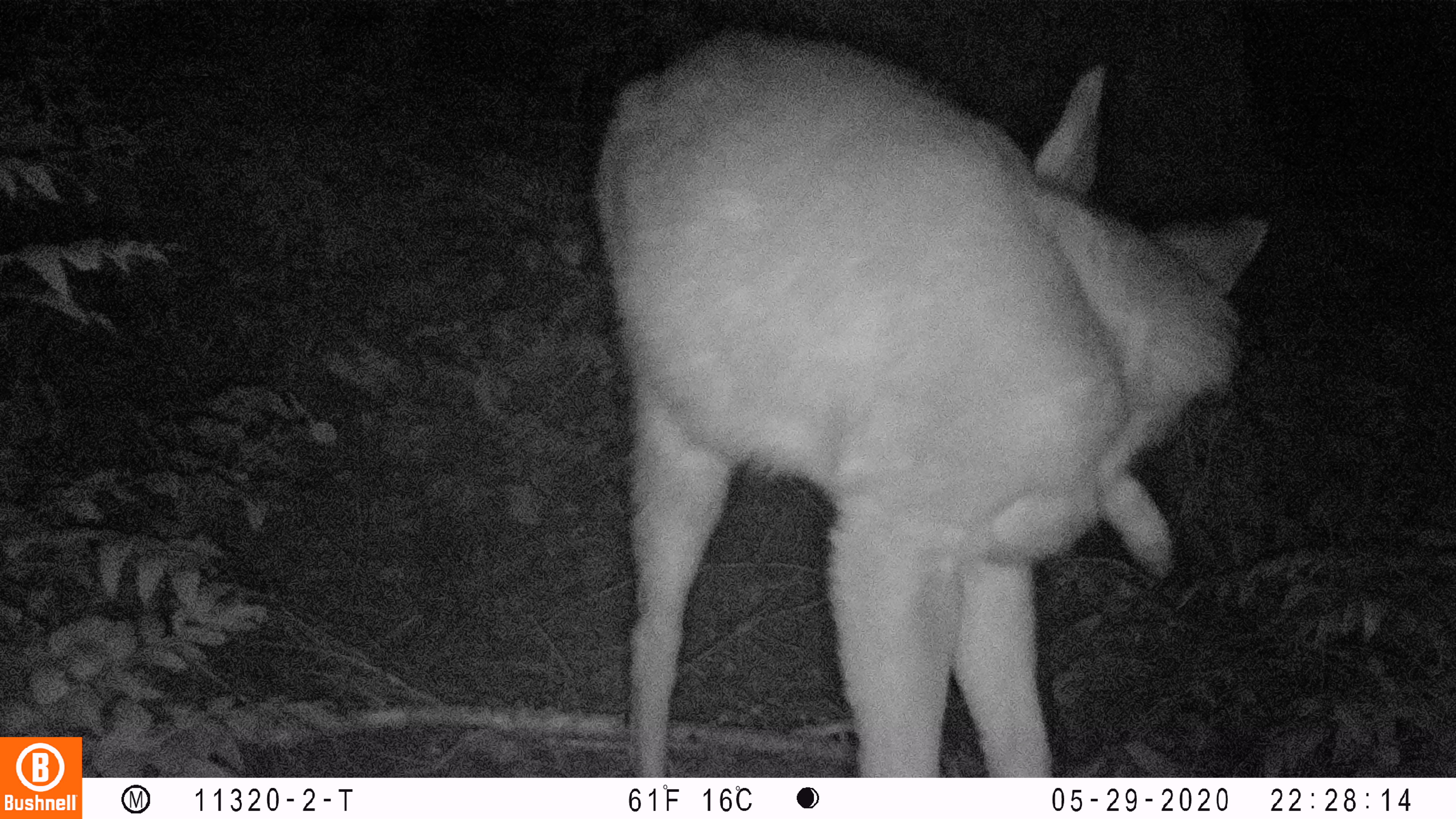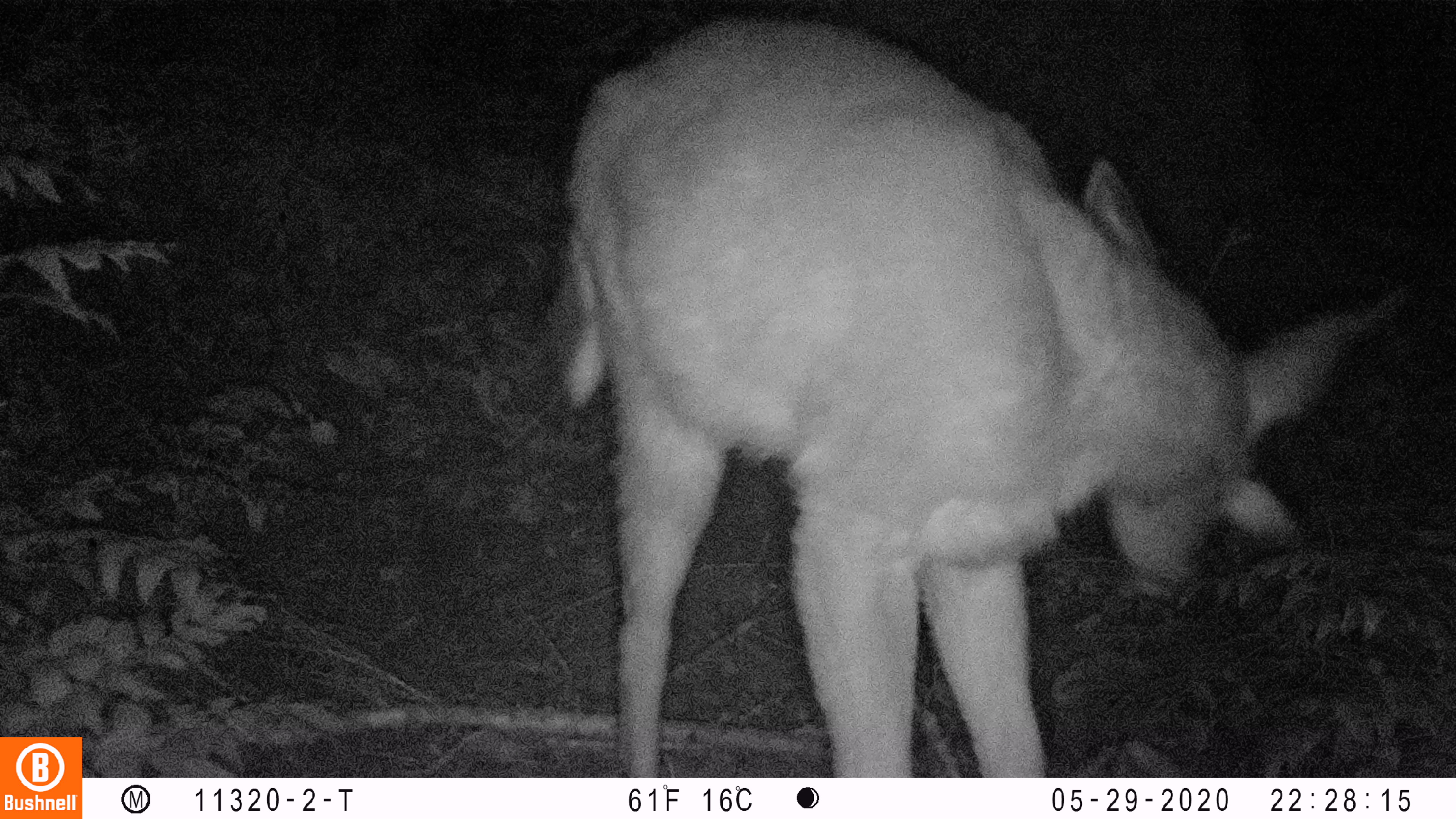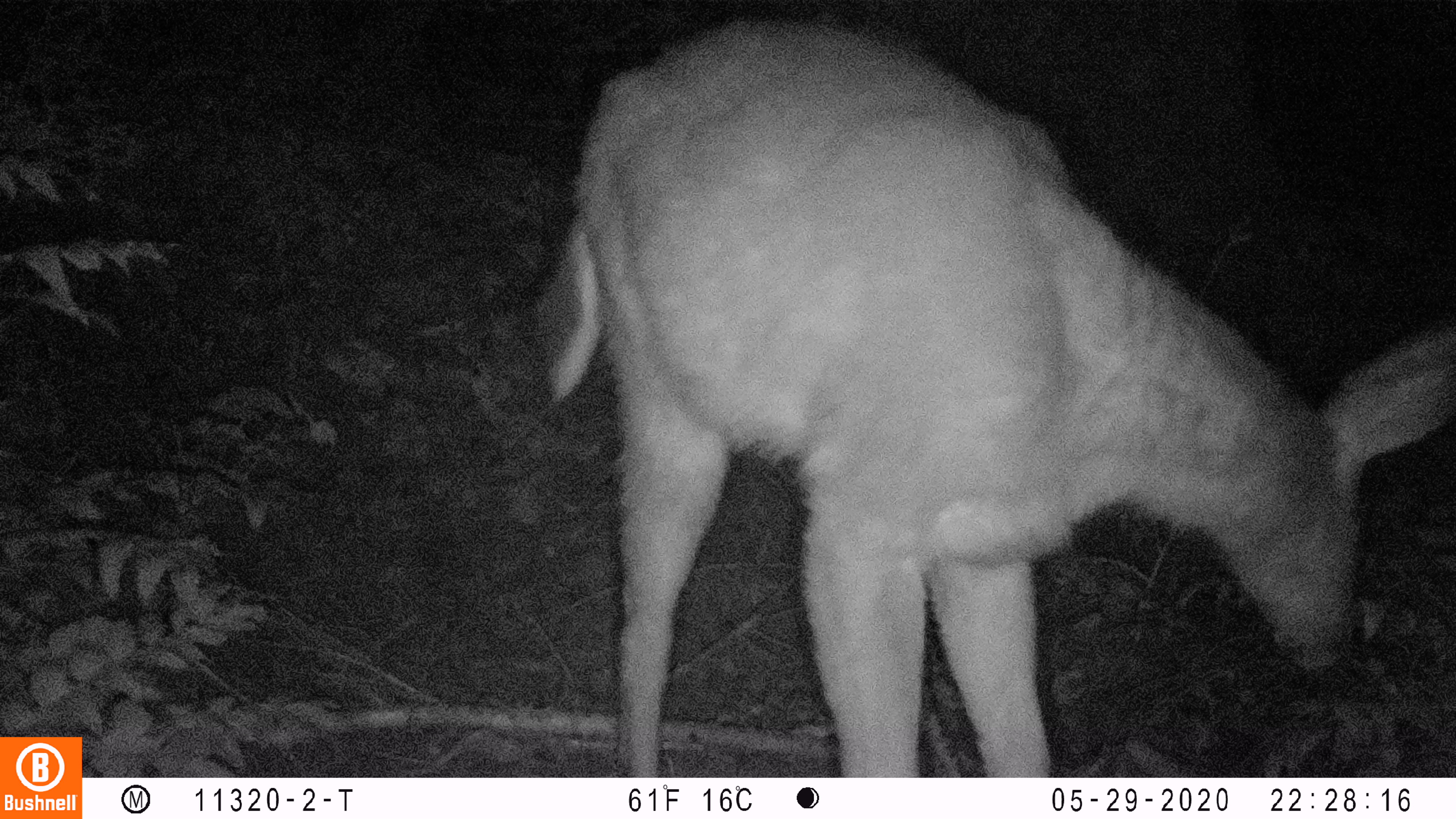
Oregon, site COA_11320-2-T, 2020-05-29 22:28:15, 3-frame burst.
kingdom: Animalia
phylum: Chordata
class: Mammalia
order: Artiodactyla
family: Cervidae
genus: Odocoileus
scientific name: Odocoileus hemionus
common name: black-tailed deer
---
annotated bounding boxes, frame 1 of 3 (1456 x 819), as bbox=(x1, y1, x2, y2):
black-tailed deer: bbox=(598, 6, 1280, 766)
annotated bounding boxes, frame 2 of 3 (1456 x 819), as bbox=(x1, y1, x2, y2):
black-tailed deer: bbox=(537, 0, 1400, 766)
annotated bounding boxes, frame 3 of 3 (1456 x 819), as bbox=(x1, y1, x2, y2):
black-tailed deer: bbox=(522, 4, 1447, 763)